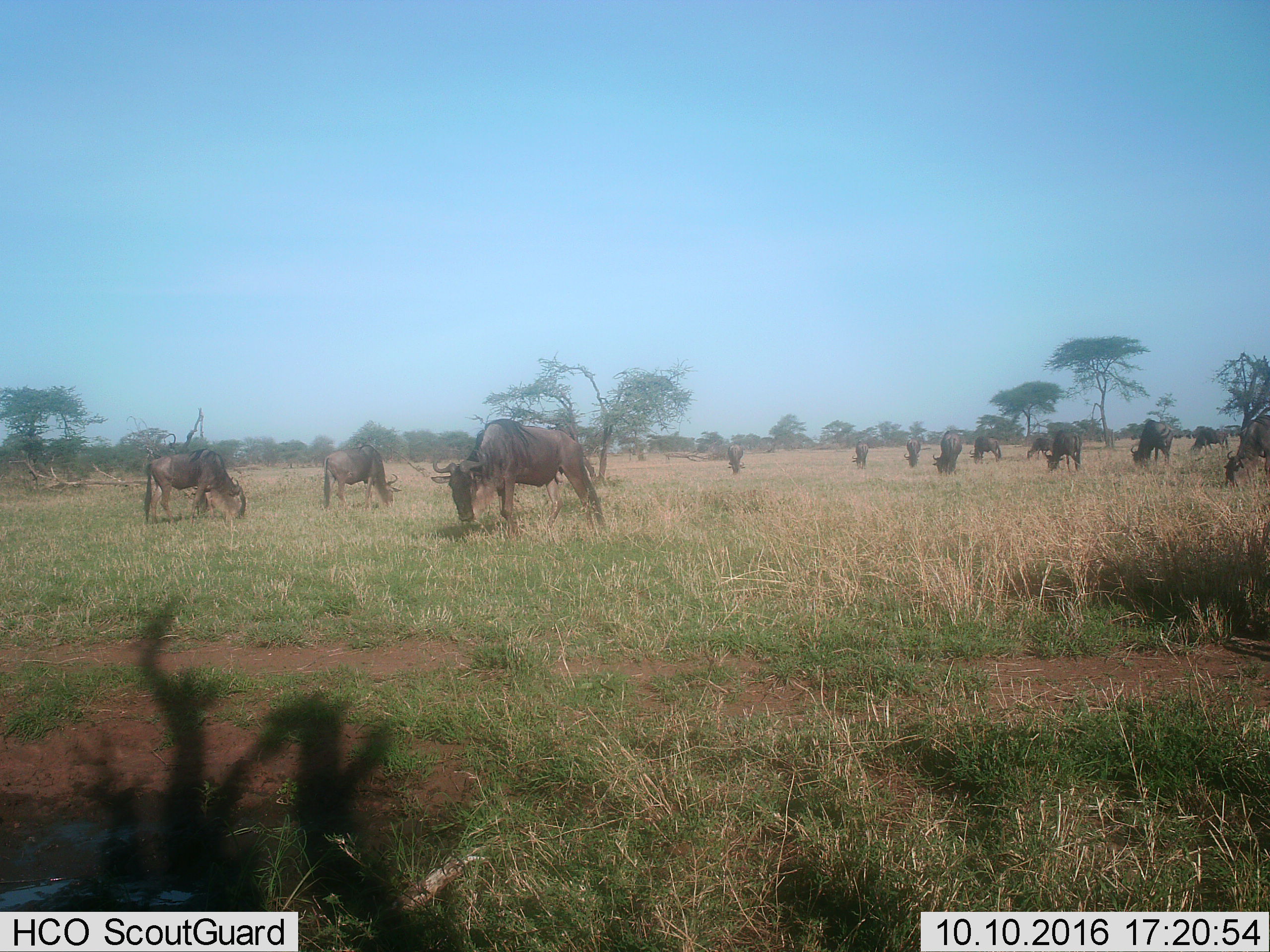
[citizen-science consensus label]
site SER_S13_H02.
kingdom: Animalia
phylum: Chordata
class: Mammalia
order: Artiodactyla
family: Bovidae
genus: Connochaetes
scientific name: Connochaetes taurinus taurinus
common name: blue wildebeest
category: wildebeestblue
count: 11-50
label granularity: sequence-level